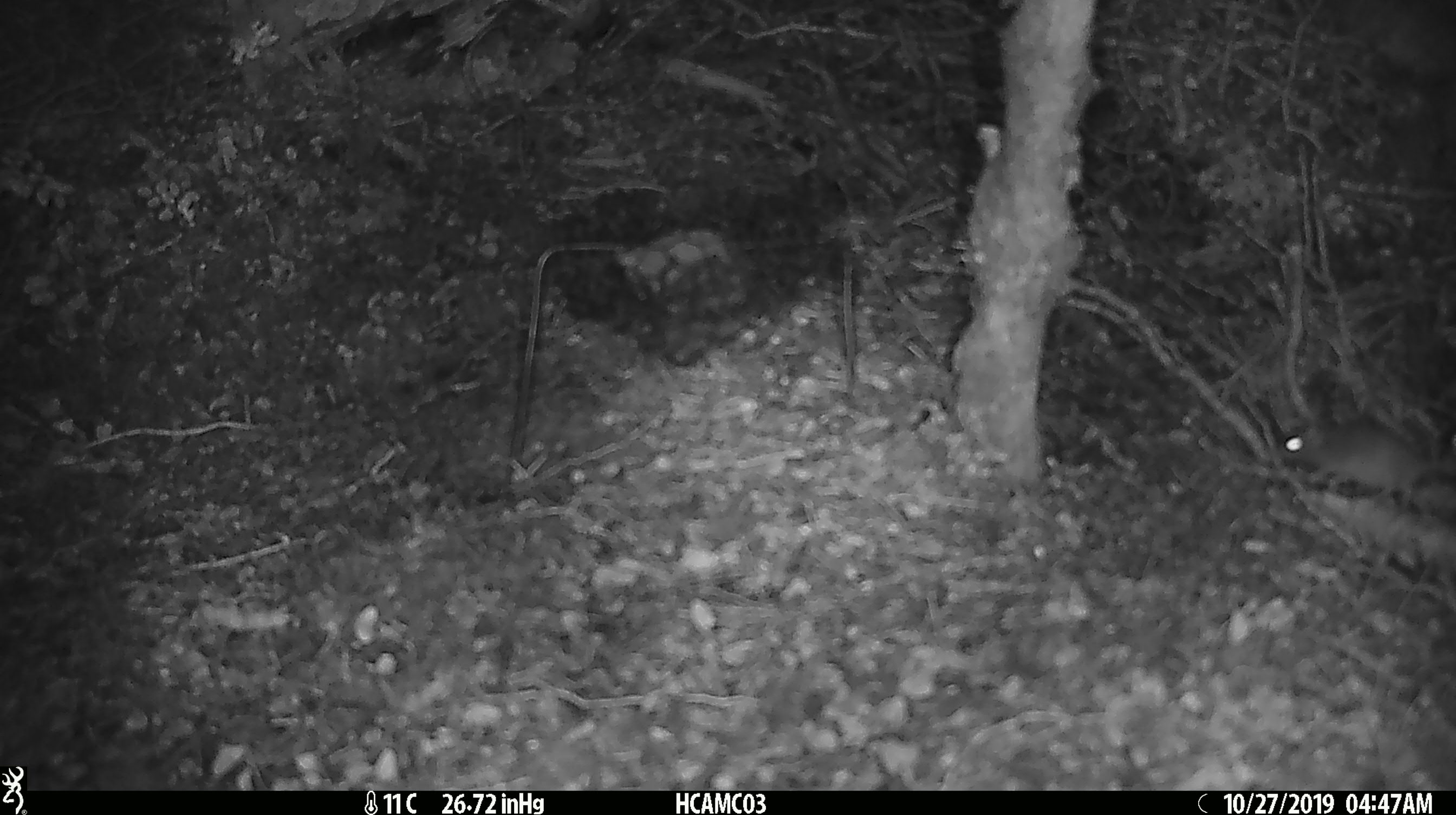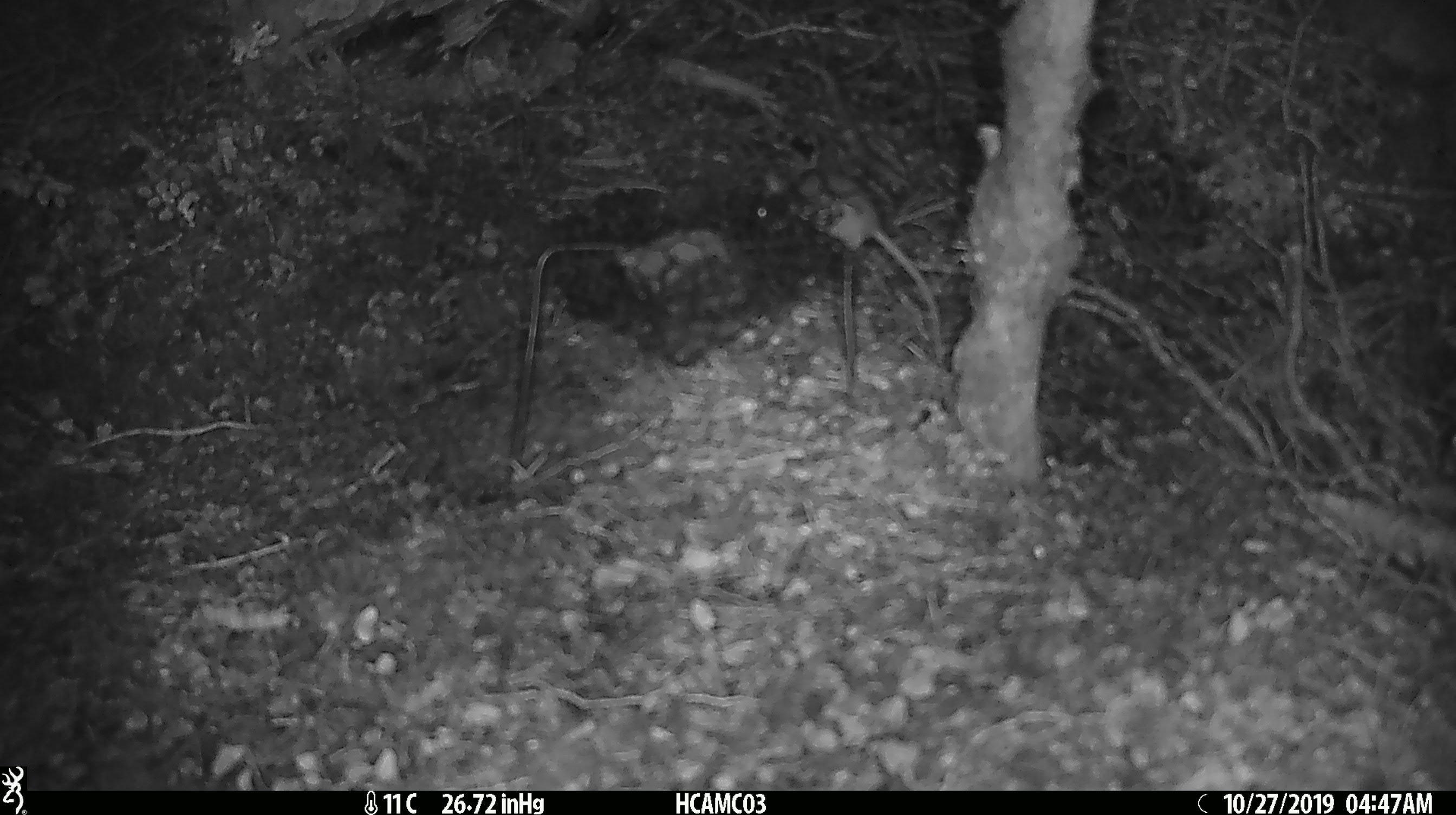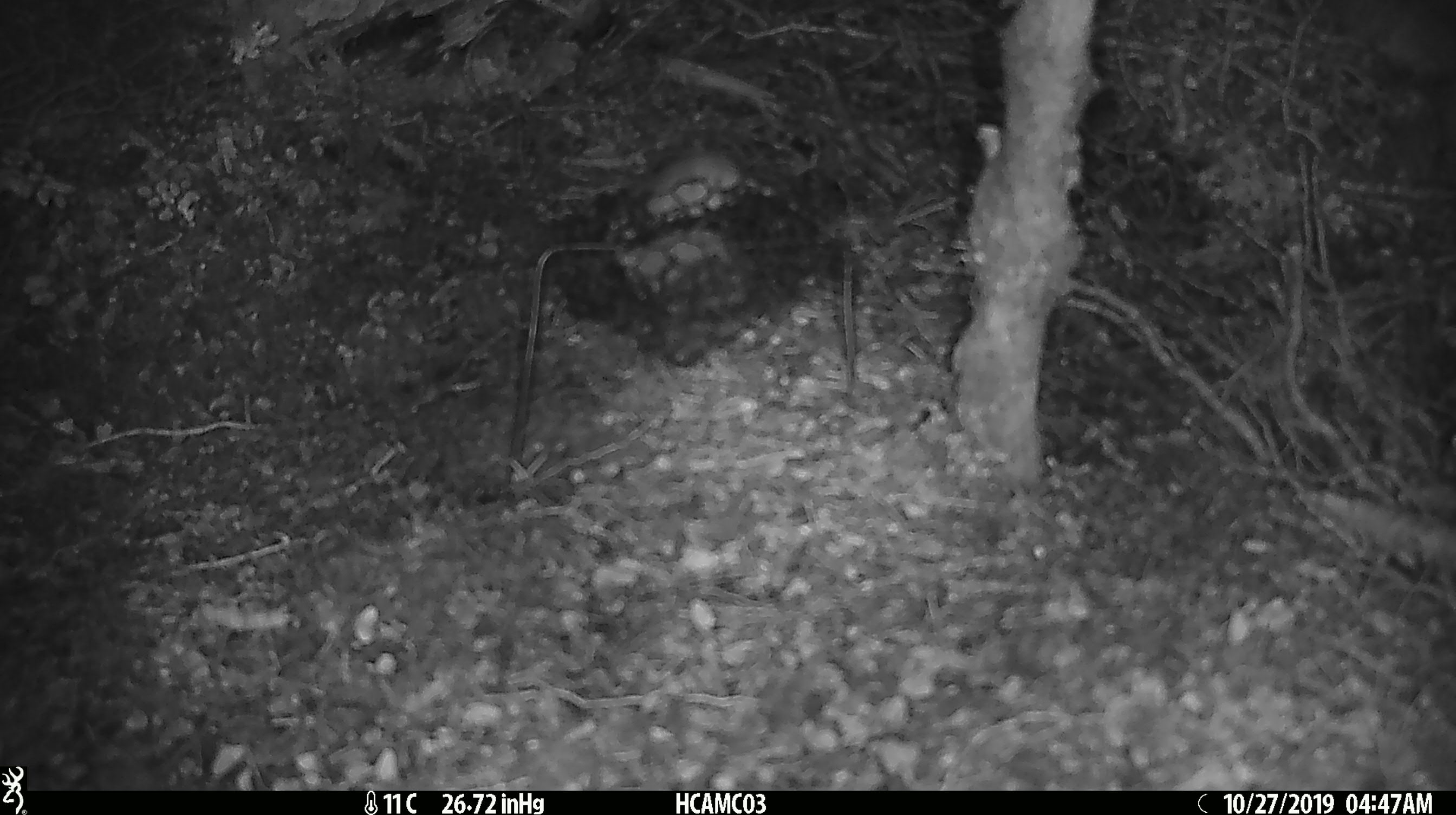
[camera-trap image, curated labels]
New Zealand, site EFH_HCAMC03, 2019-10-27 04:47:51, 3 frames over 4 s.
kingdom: Animalia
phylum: Chordata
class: Mammalia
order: Rodentia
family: Muridae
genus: Mus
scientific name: Mus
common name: mouse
Mouse (Mus).